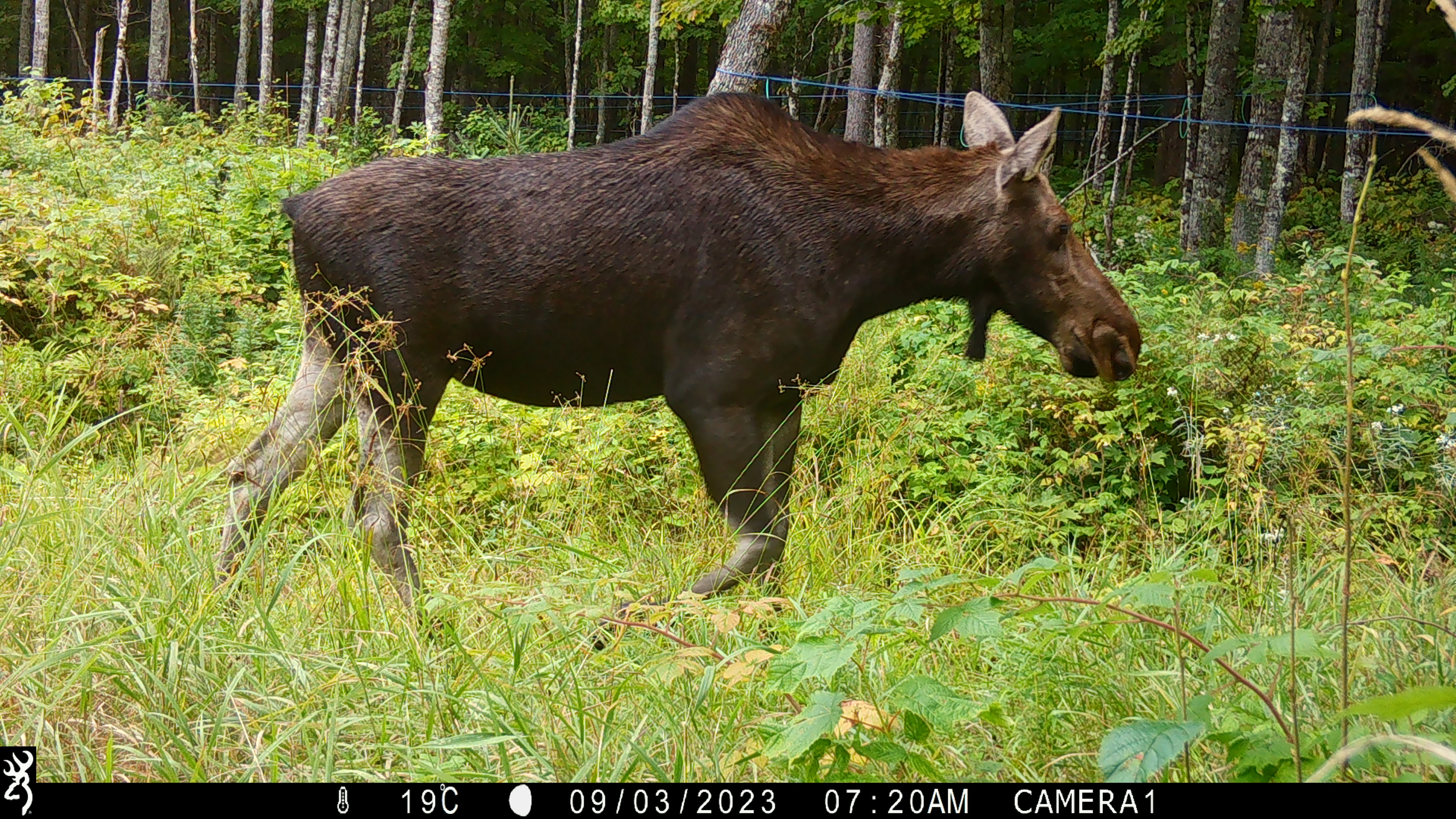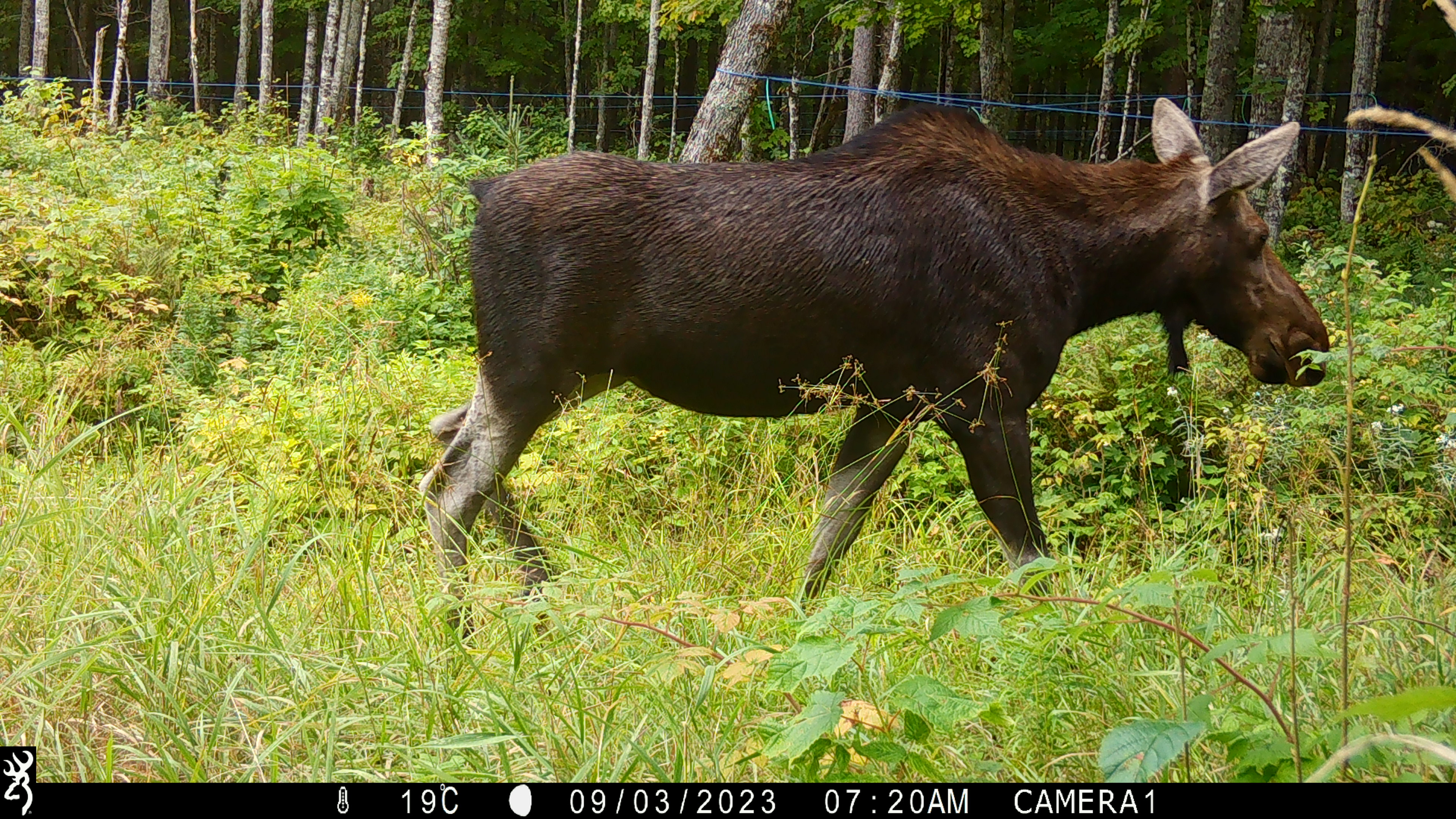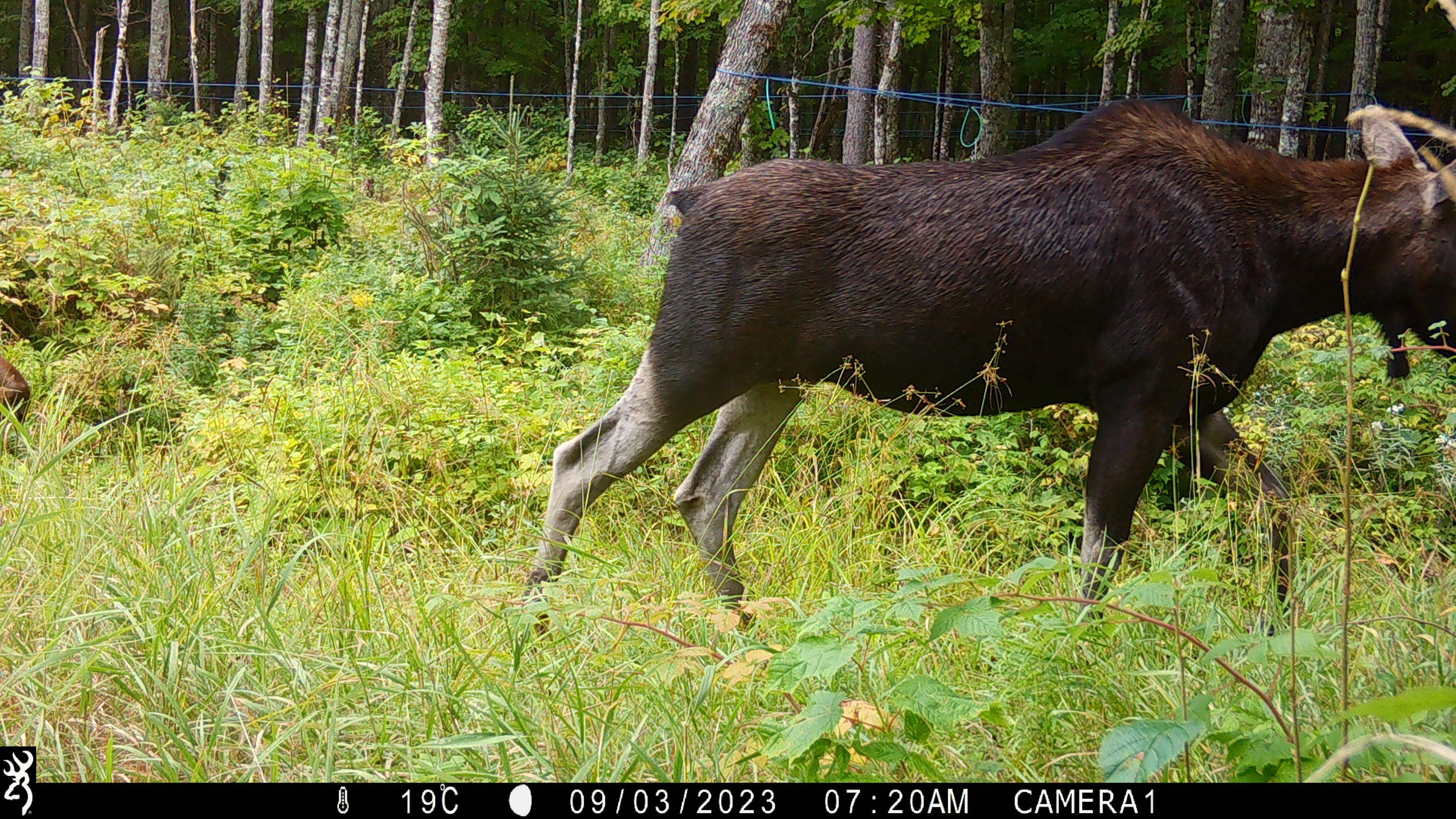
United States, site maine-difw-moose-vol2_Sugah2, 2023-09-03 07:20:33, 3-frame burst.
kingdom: Animalia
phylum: Chordata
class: Mammalia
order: Artiodactyla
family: Cervidae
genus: Alces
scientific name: Alces alces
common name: moose